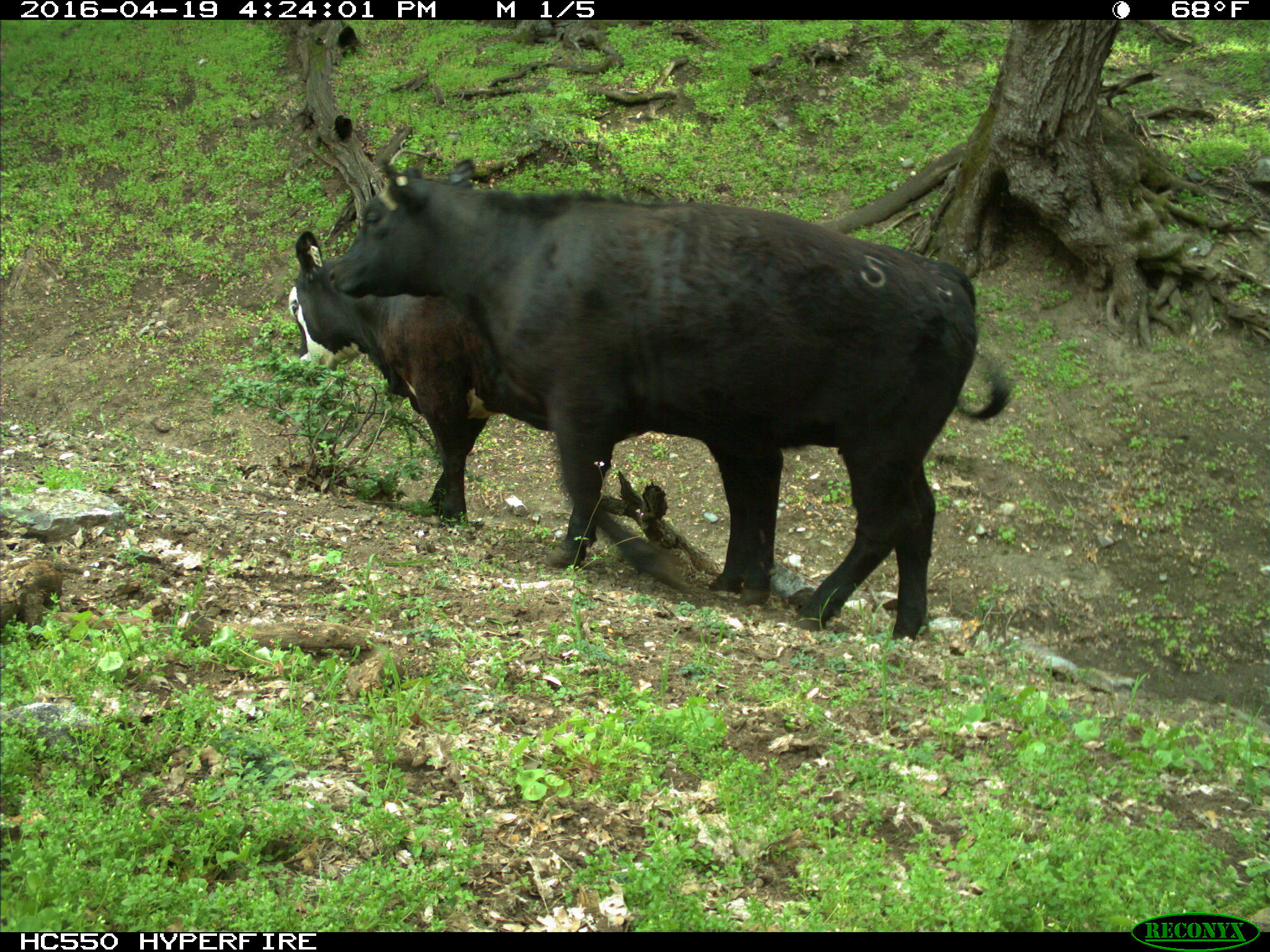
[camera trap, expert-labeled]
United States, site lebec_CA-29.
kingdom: Animalia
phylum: Chordata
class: Mammalia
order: Artiodactyla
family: Bovidae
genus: Bos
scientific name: Bos taurus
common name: domestic cow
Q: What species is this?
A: Bos taurus (domestic cow).